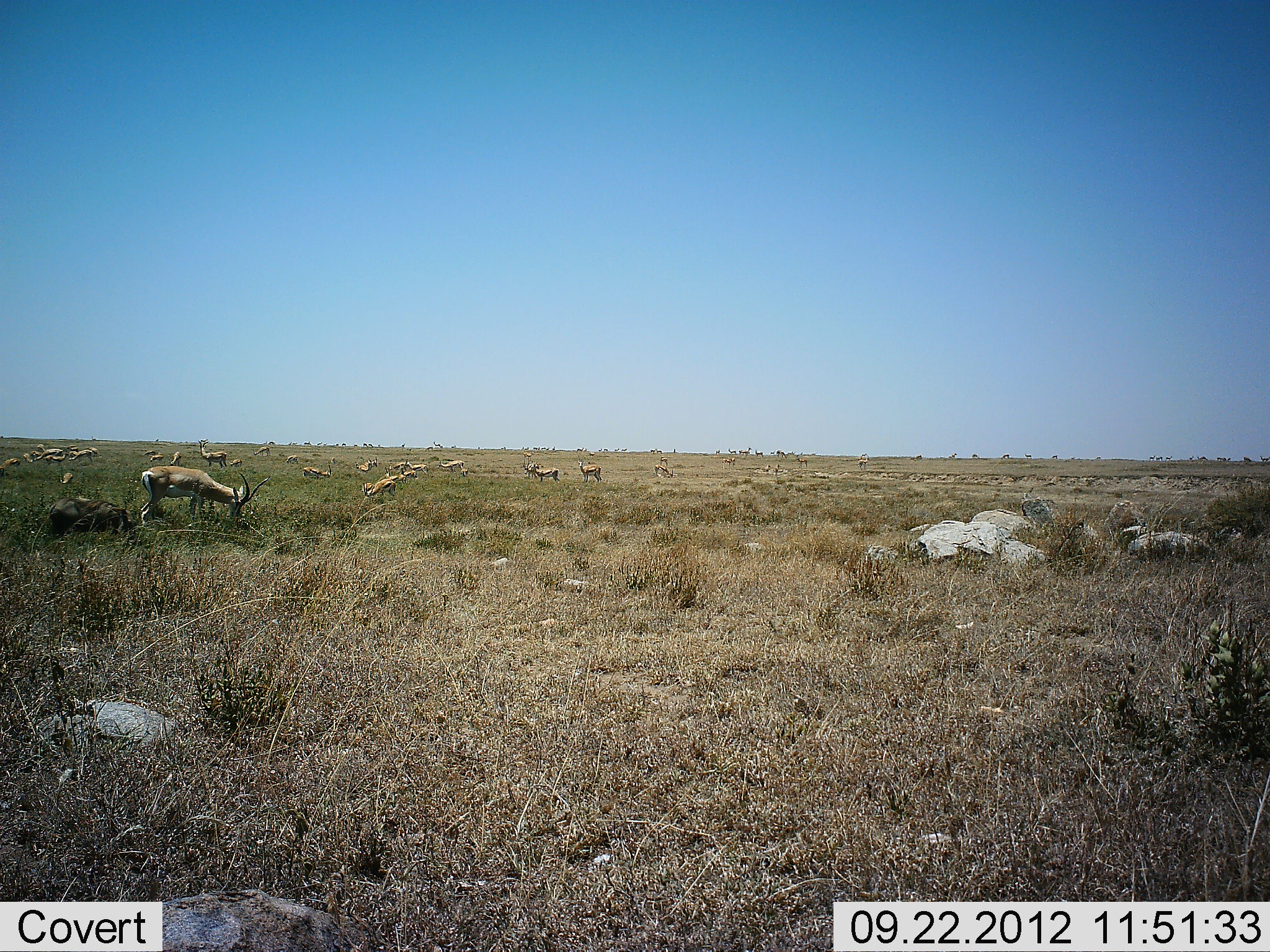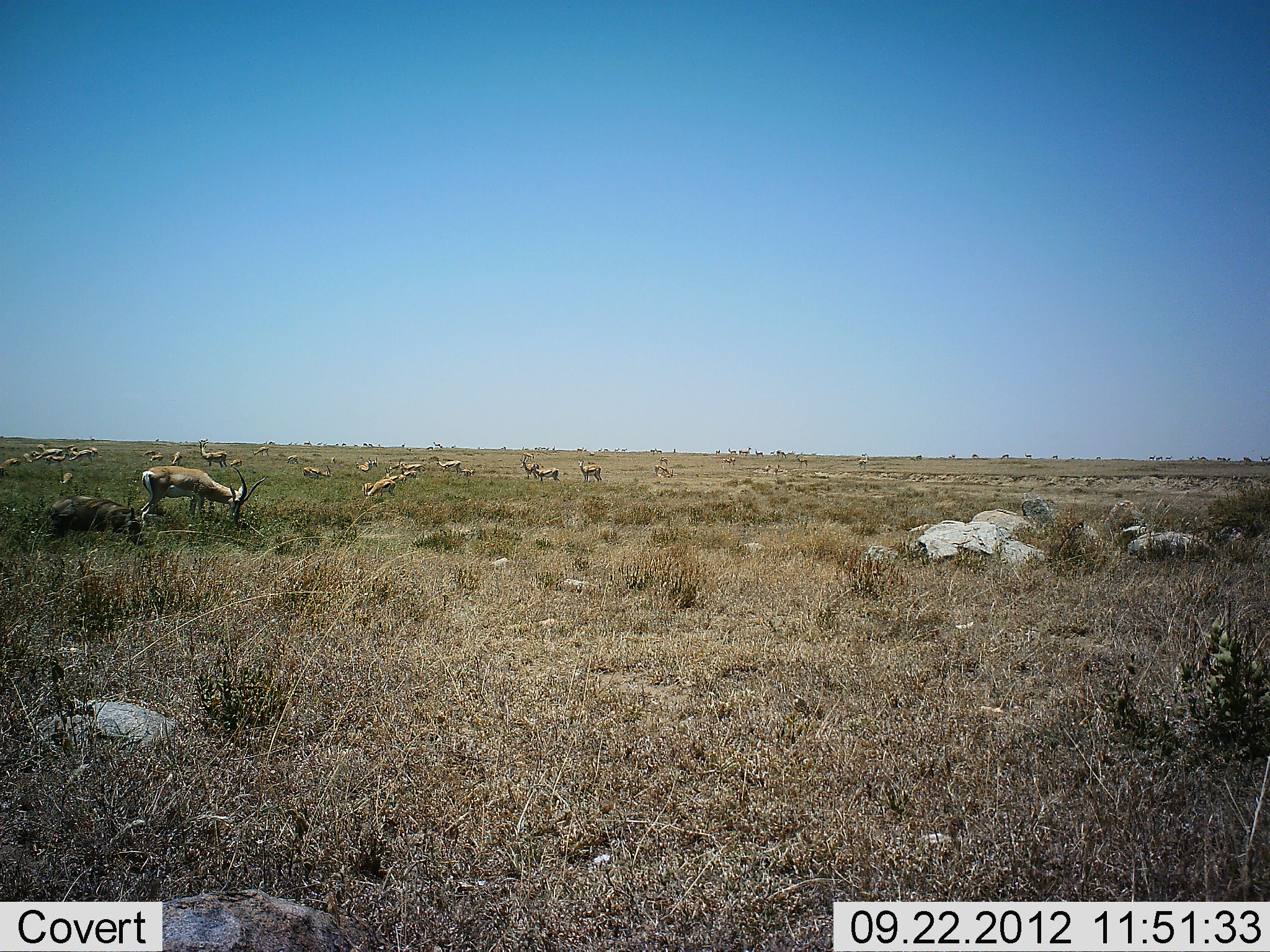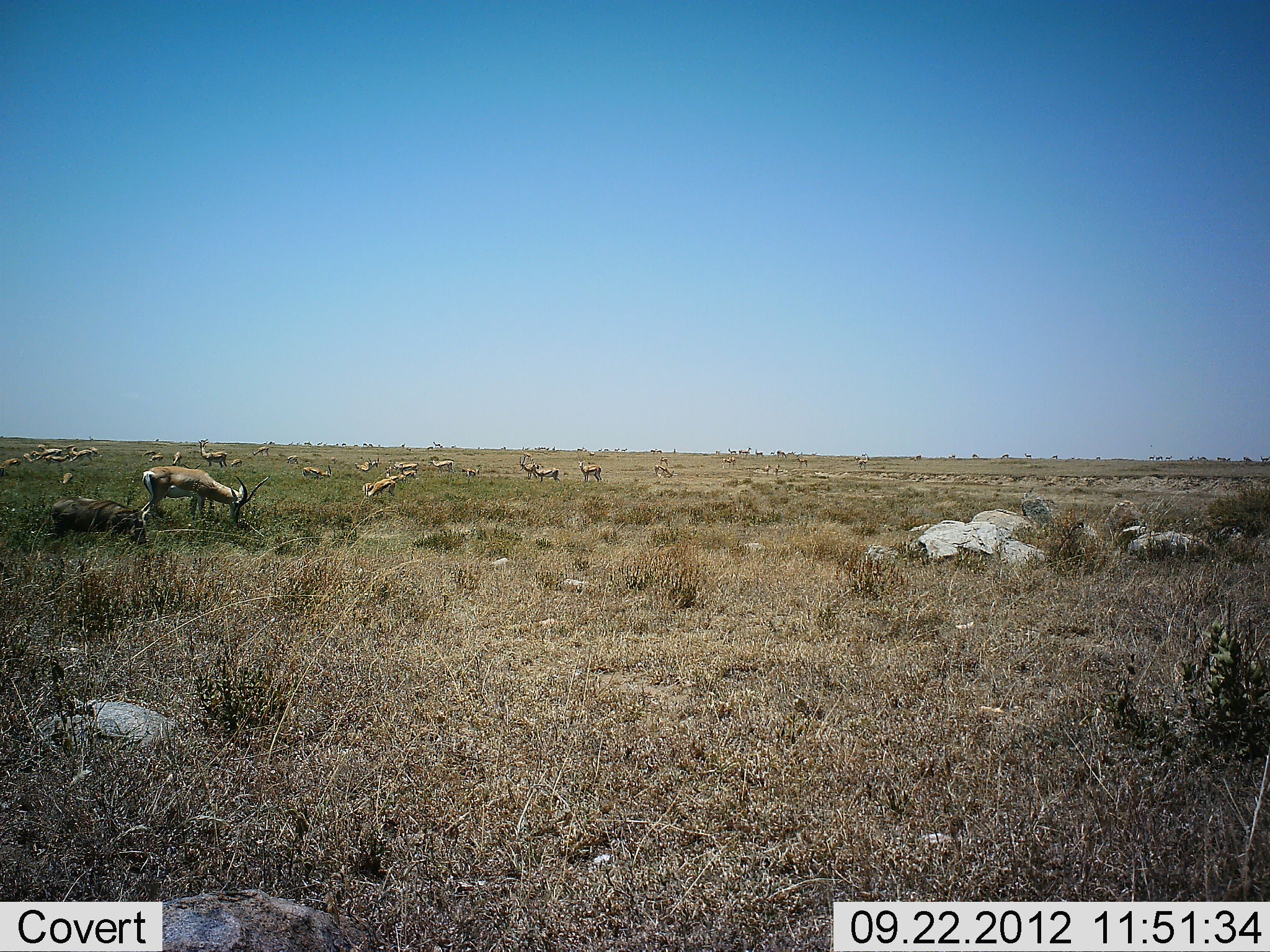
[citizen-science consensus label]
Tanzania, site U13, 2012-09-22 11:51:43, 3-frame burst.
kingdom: Animalia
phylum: Chordata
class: Mammalia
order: Artiodactyla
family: Bovidae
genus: Nanger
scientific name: Nanger granti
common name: grant's gazelle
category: gazellegrants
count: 11-50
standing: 83%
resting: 8%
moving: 25%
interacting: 0%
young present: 0%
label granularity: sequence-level